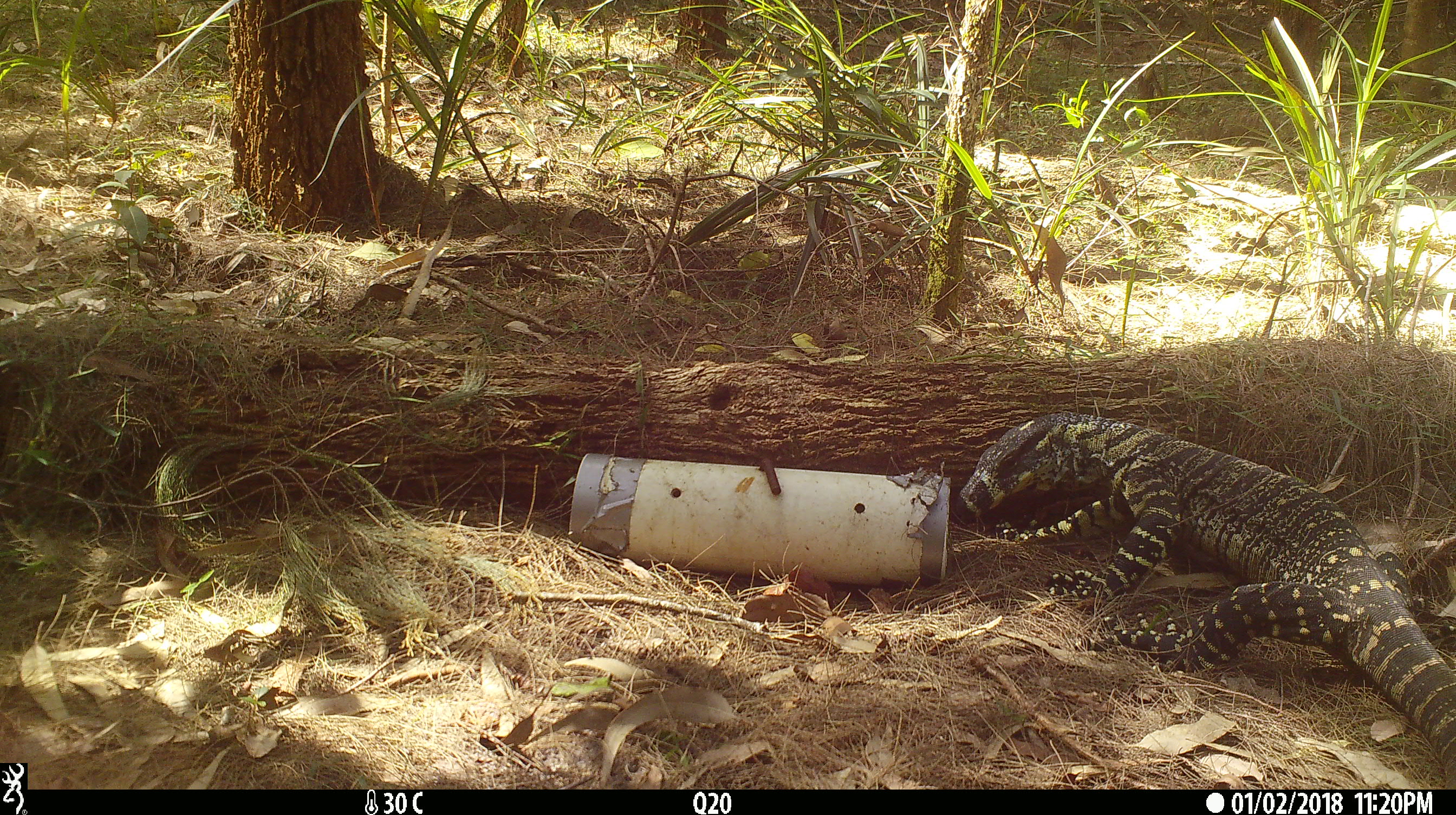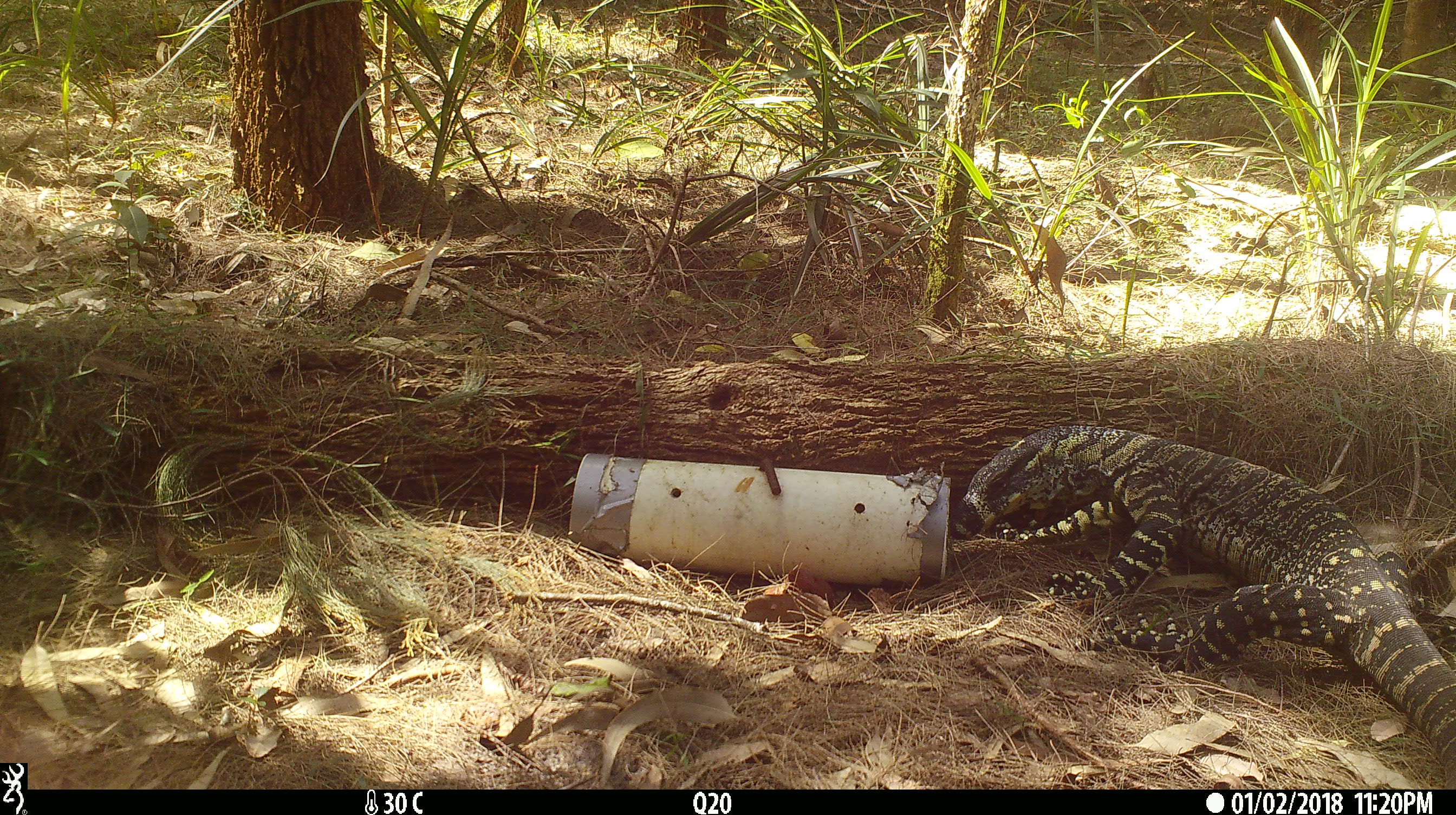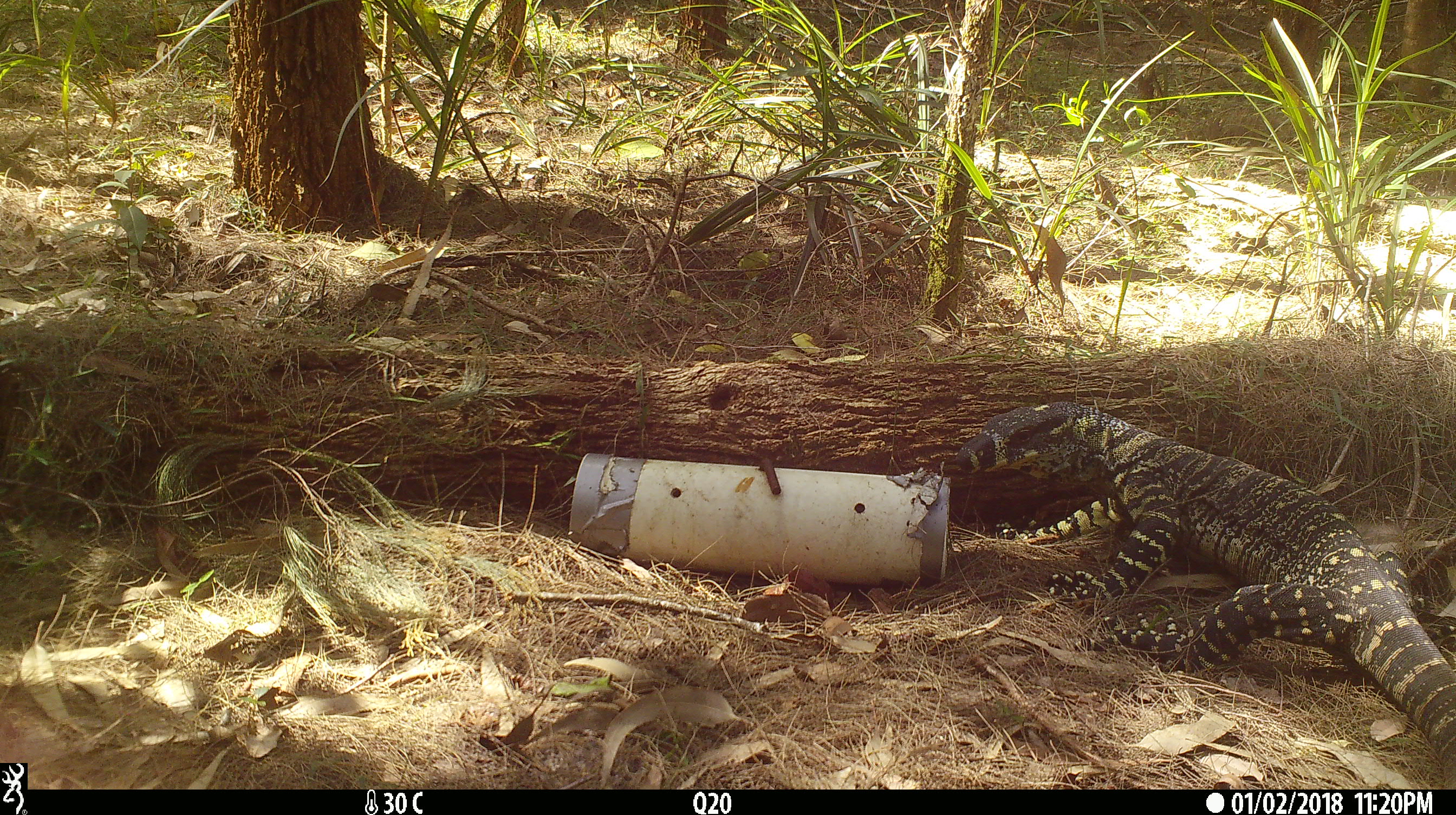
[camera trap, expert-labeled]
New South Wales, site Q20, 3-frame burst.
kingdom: Animalia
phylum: Chordata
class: Reptilia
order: Squamata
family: Varanidae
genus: Varanus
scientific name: Varanus varius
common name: lace monitor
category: goanna